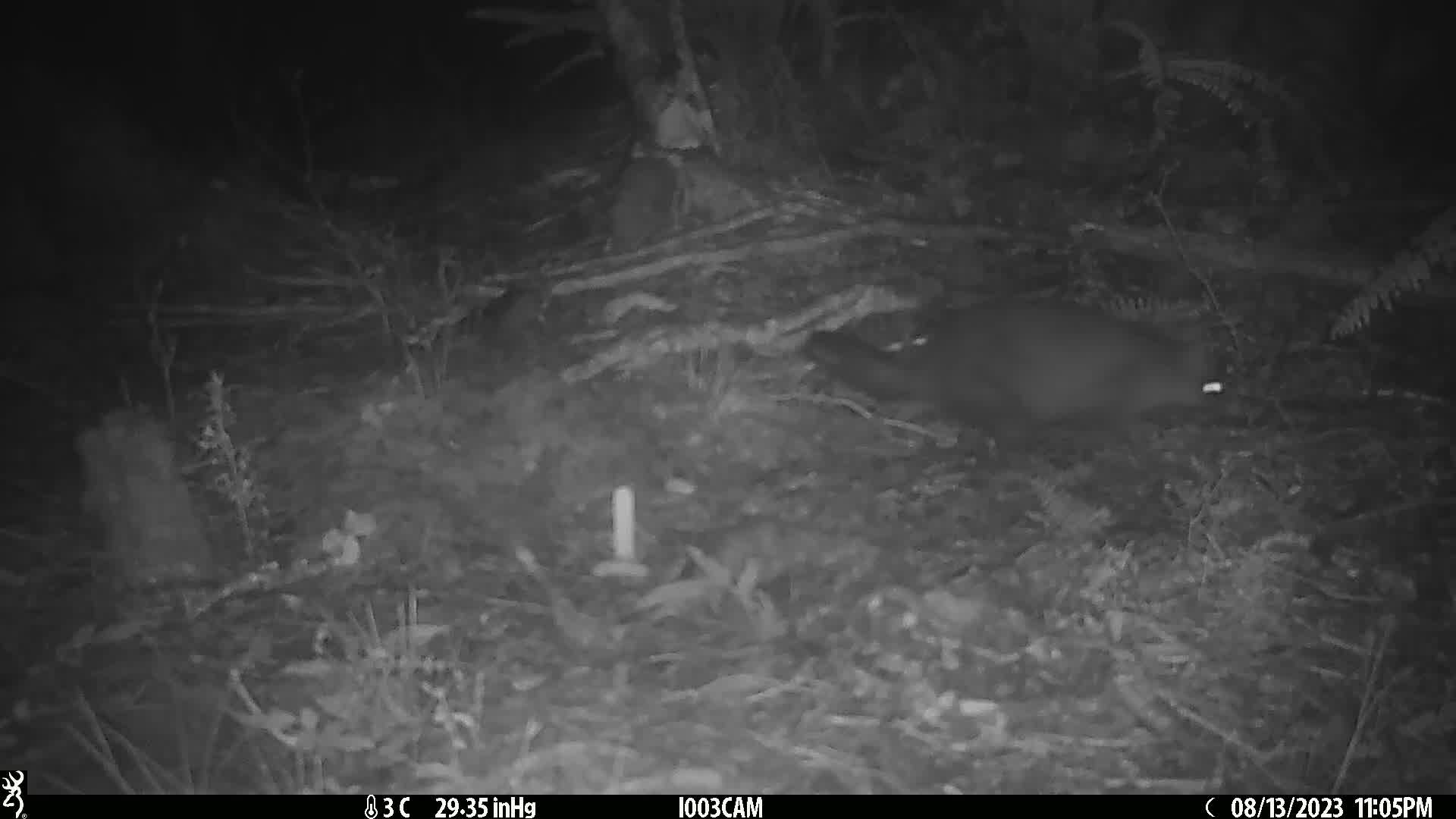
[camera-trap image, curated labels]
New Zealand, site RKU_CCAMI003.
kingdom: Animalia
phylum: Chordata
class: Mammalia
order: Diprotodontia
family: Phalangeridae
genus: Trichosurus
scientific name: Trichosurus vulpecula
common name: common brushtail possum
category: possum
Possum (common brushtail possum) (Trichosurus vulpecula).